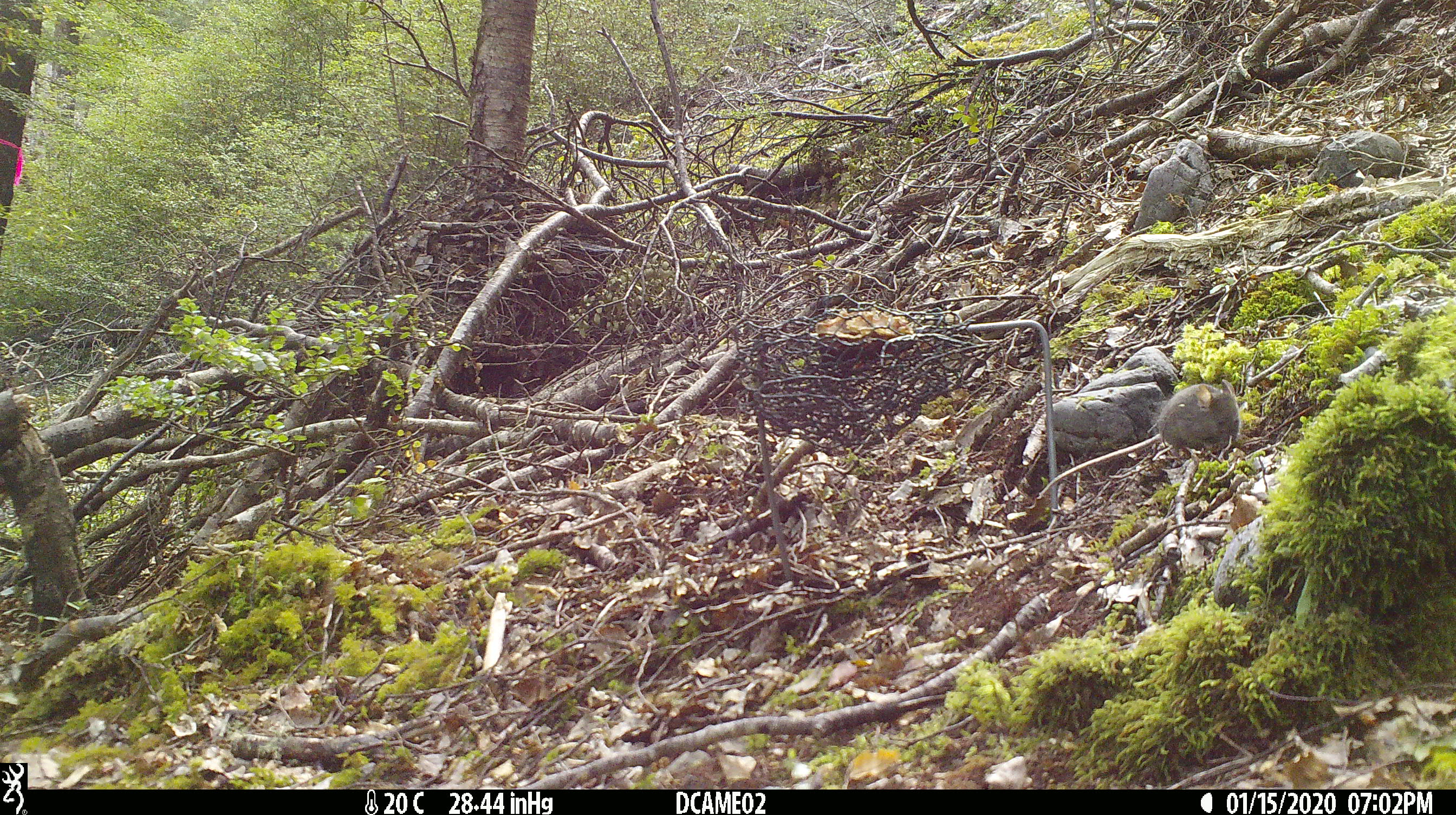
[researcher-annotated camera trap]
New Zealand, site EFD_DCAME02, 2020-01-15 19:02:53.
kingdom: Animalia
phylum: Chordata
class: Mammalia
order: Rodentia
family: Muridae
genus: Mus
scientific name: Mus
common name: mouse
Mouse (Mus).